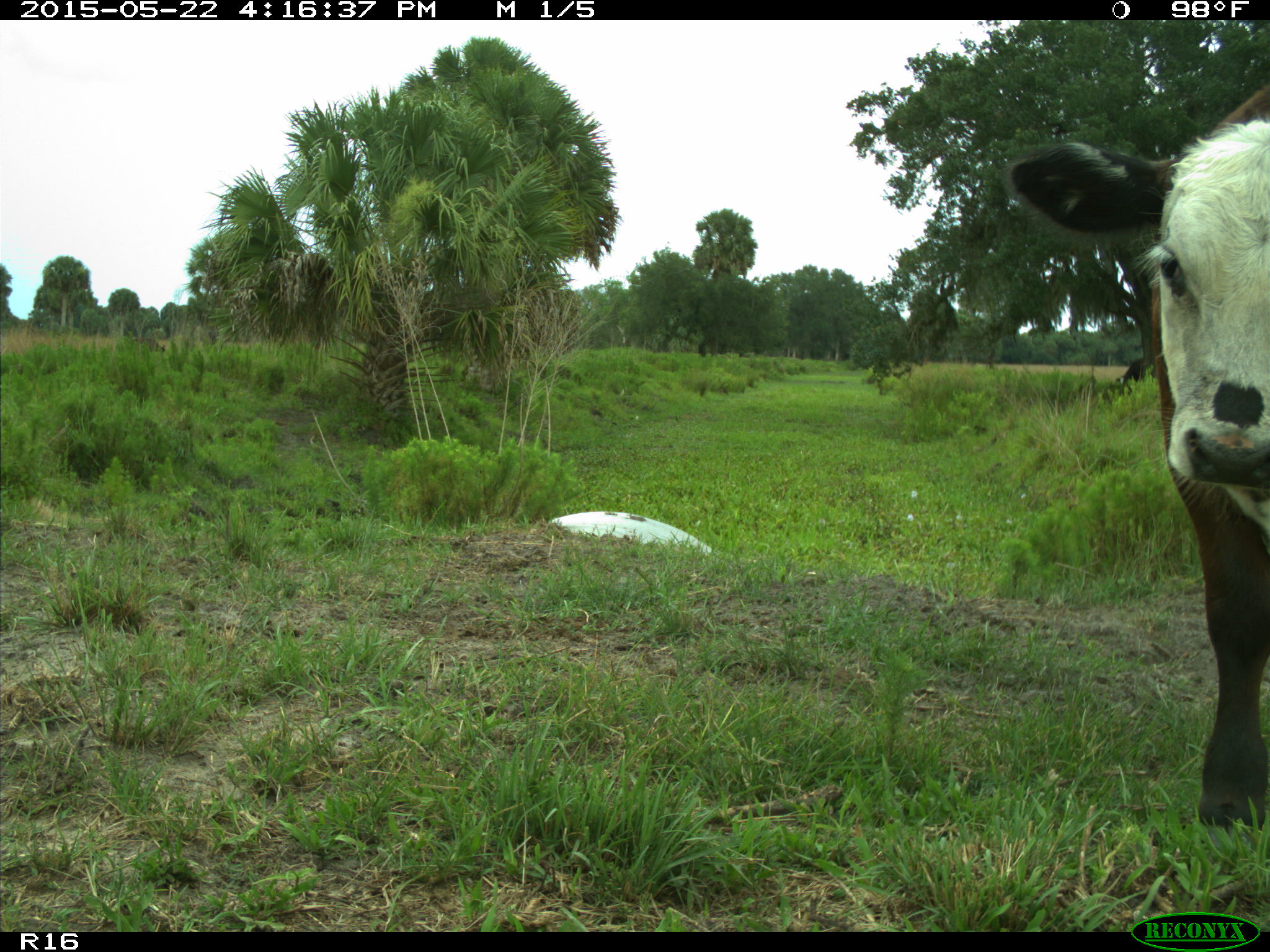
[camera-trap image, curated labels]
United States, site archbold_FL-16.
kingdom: Animalia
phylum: Chordata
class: Mammalia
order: Artiodactyla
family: Bovidae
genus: Bos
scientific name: Bos taurus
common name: domestic cow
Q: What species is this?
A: Bos taurus (domestic cow).